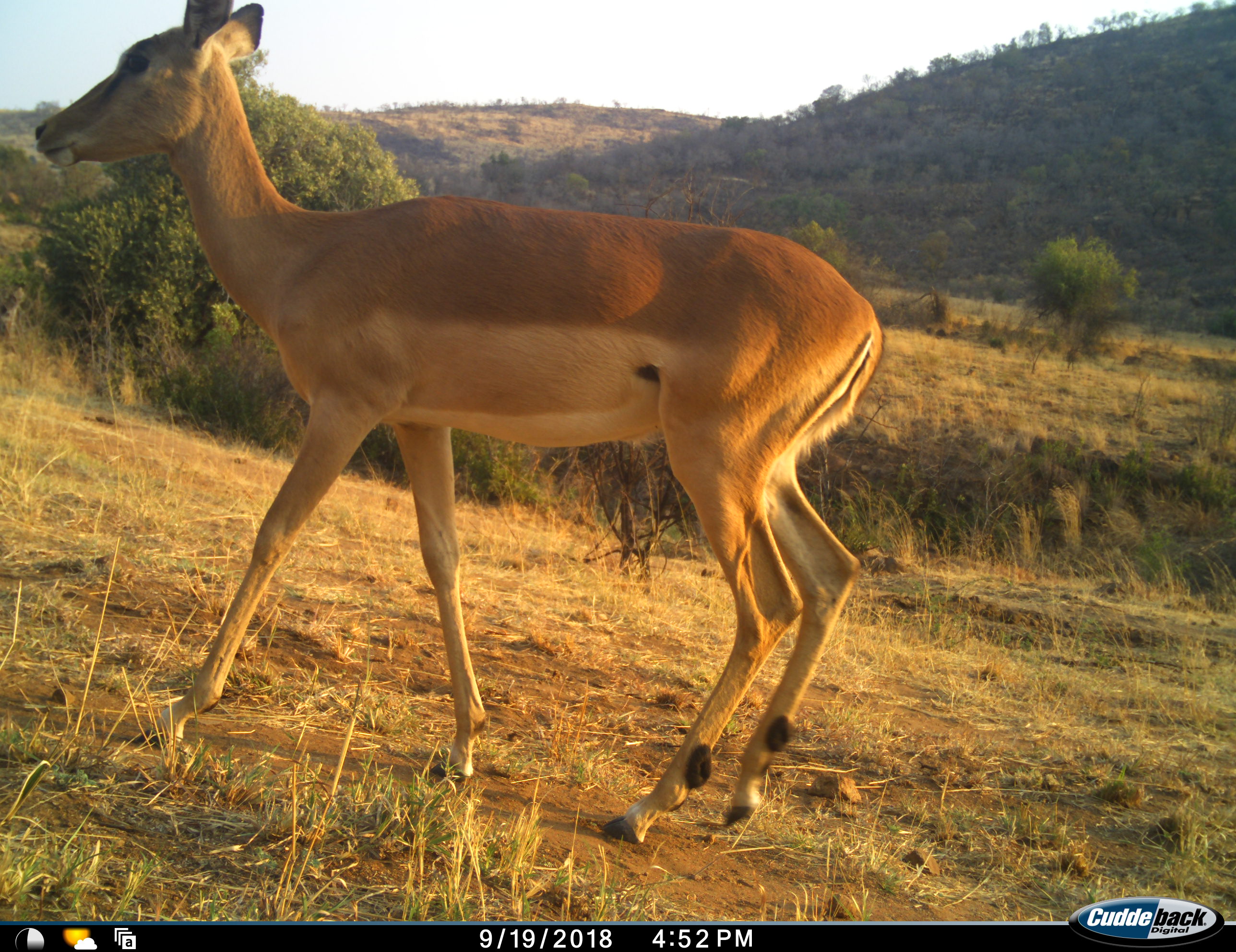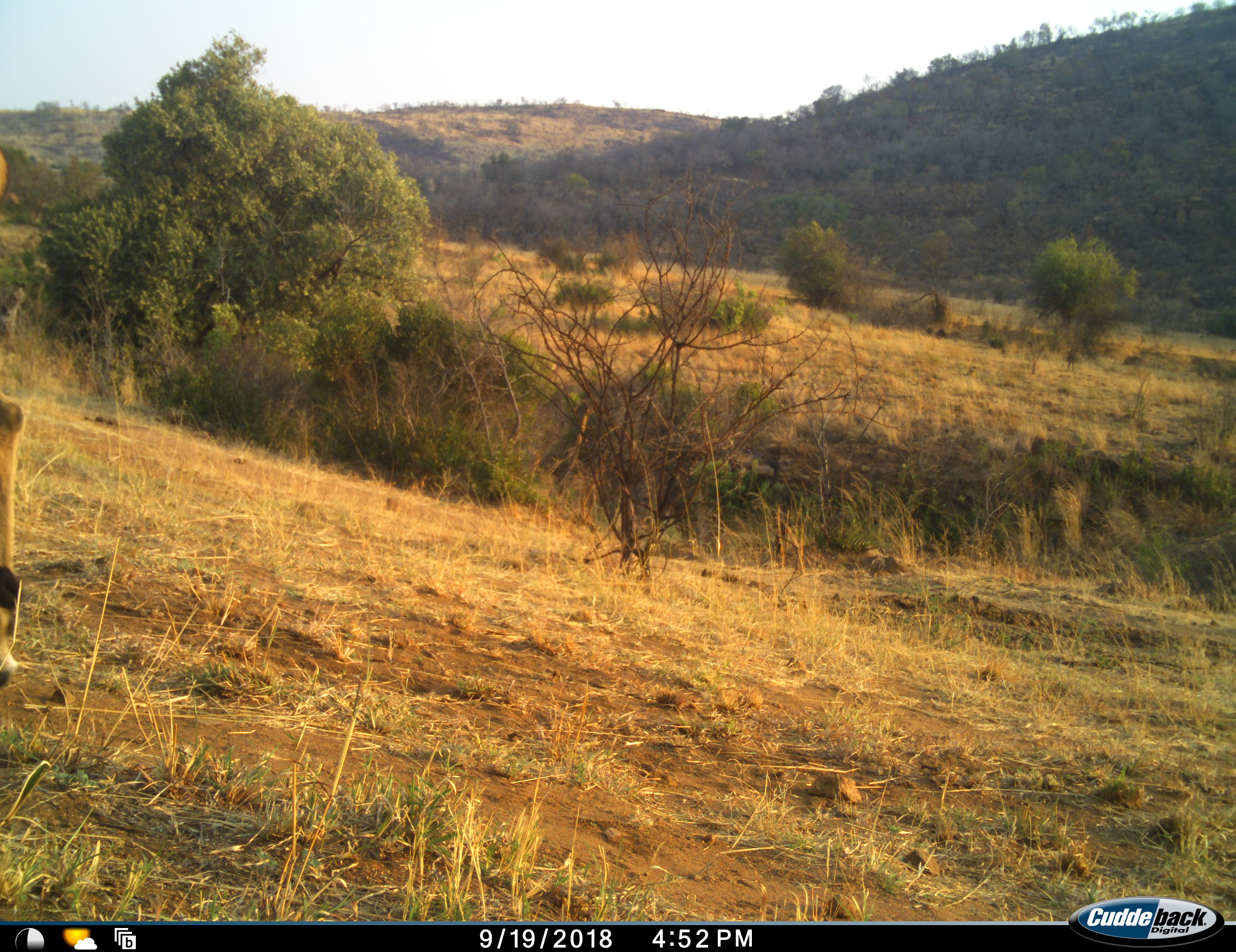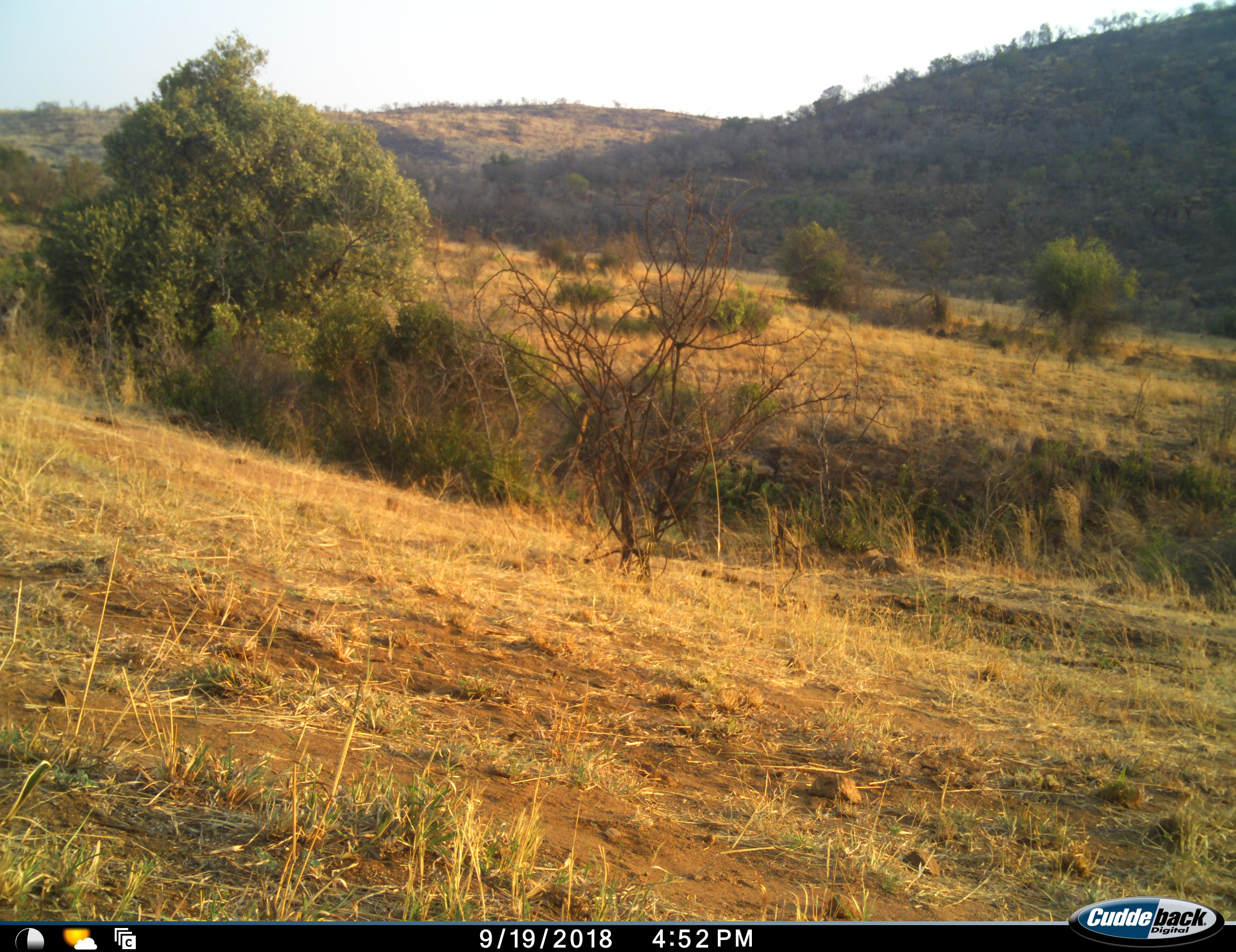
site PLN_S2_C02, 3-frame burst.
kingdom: Animalia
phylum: Chordata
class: Mammalia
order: Artiodactyla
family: Bovidae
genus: Aepyceros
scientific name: Aepyceros melampus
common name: impala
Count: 1.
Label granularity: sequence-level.